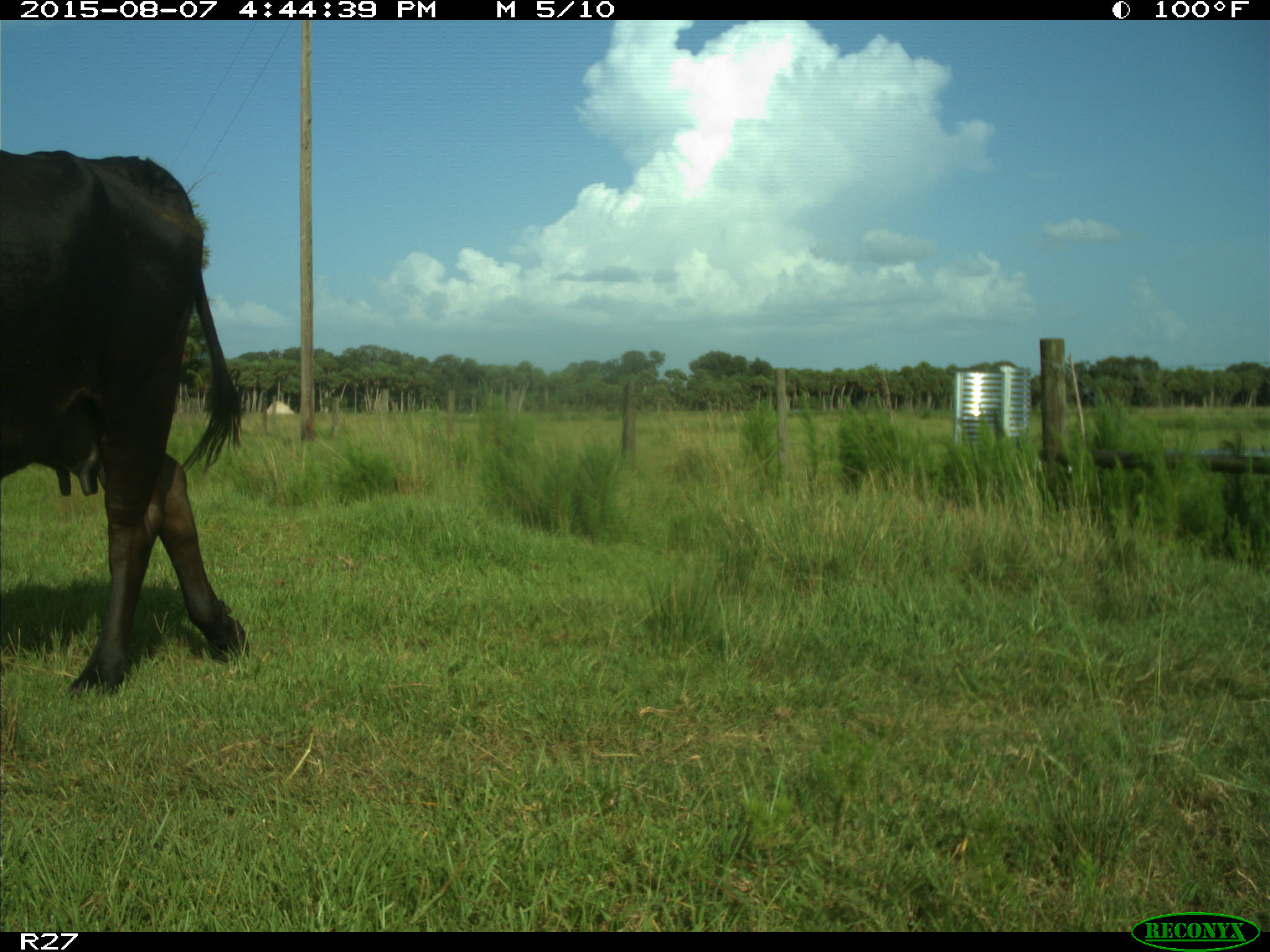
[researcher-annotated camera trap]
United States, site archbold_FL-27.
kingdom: Animalia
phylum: Chordata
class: Mammalia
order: Artiodactyla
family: Bovidae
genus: Bos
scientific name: Bos taurus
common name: domestic cow